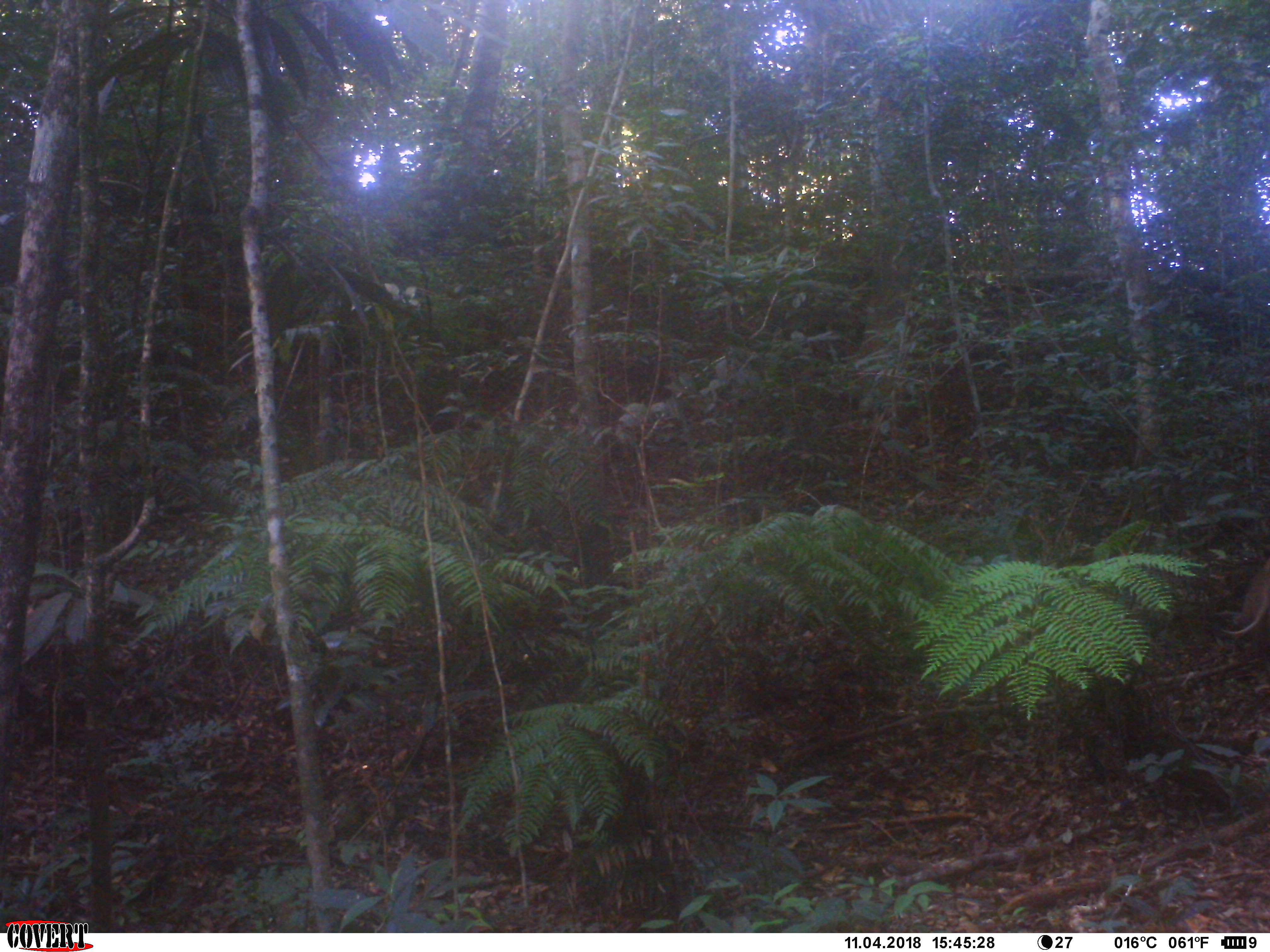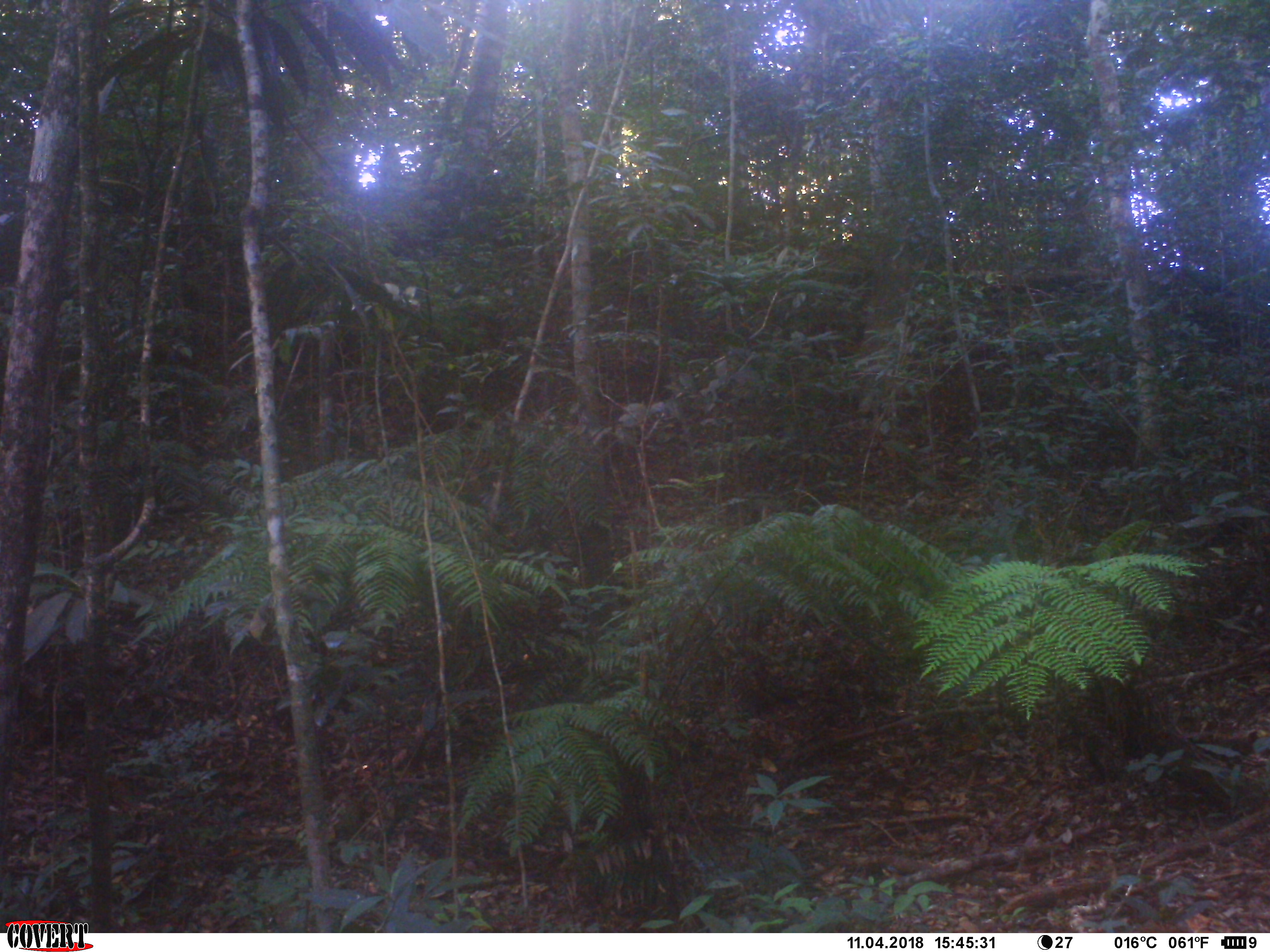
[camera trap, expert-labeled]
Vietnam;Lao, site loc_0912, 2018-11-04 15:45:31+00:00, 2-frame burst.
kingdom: Animalia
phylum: Chordata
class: Mammalia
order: Artiodactyla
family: Suidae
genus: Sus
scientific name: Sus scrofa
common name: eurasian wild pig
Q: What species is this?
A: Eurasian wild pig (Sus scrofa).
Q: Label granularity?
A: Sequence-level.